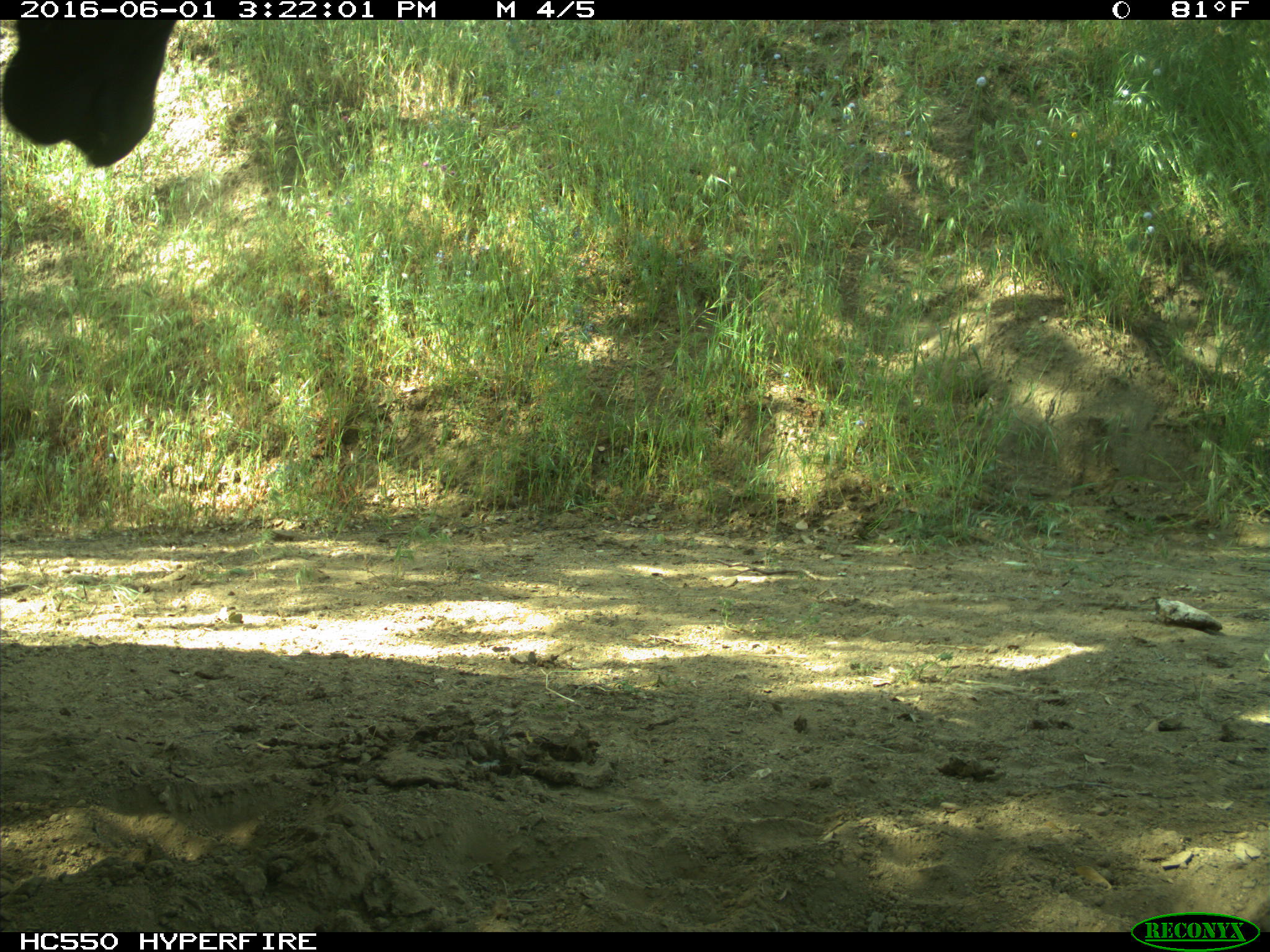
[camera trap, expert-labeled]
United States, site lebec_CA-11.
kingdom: Animalia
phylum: Chordata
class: Mammalia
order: Artiodactyla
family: Bovidae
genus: Bos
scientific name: Bos taurus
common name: domestic cow